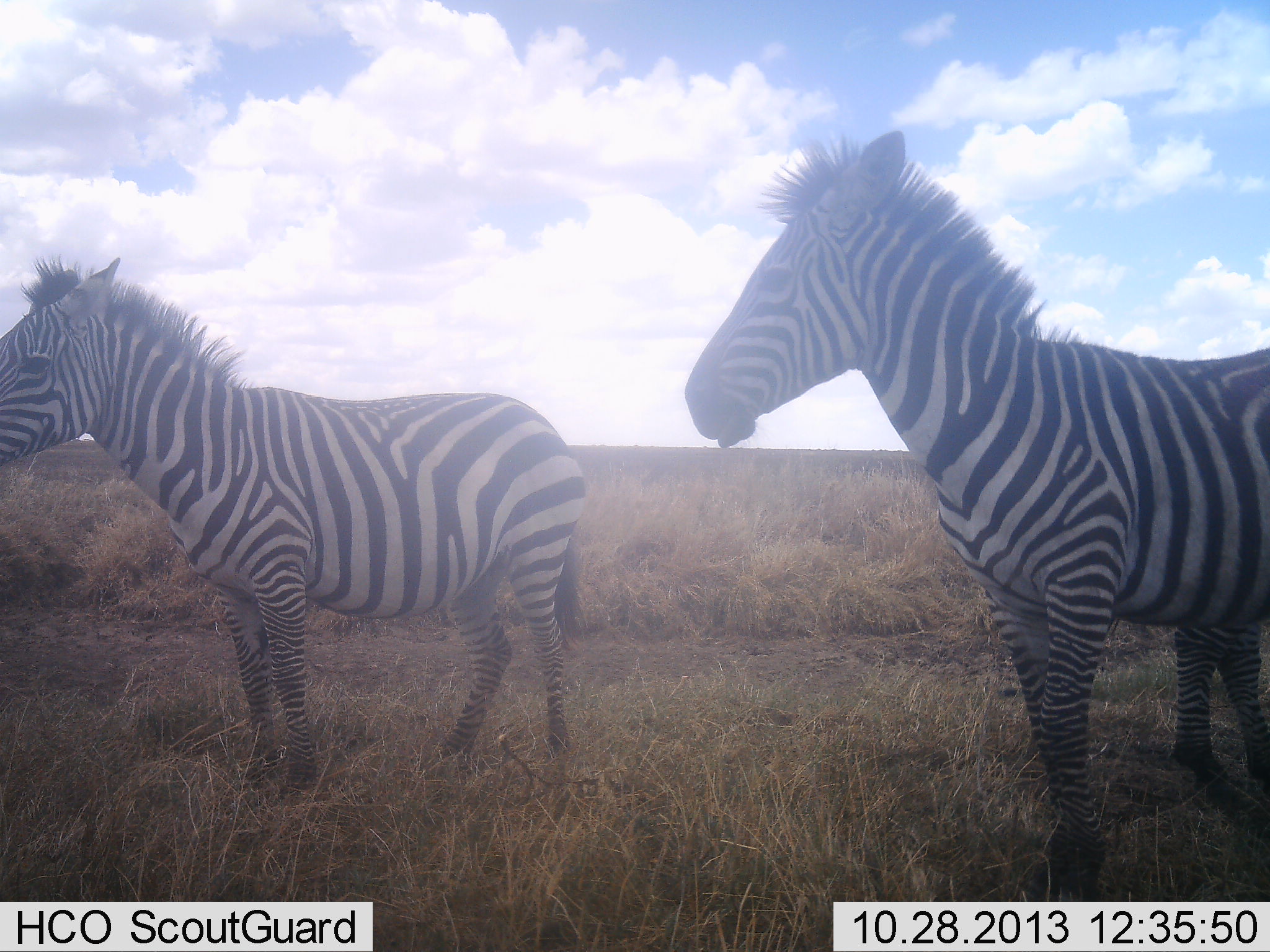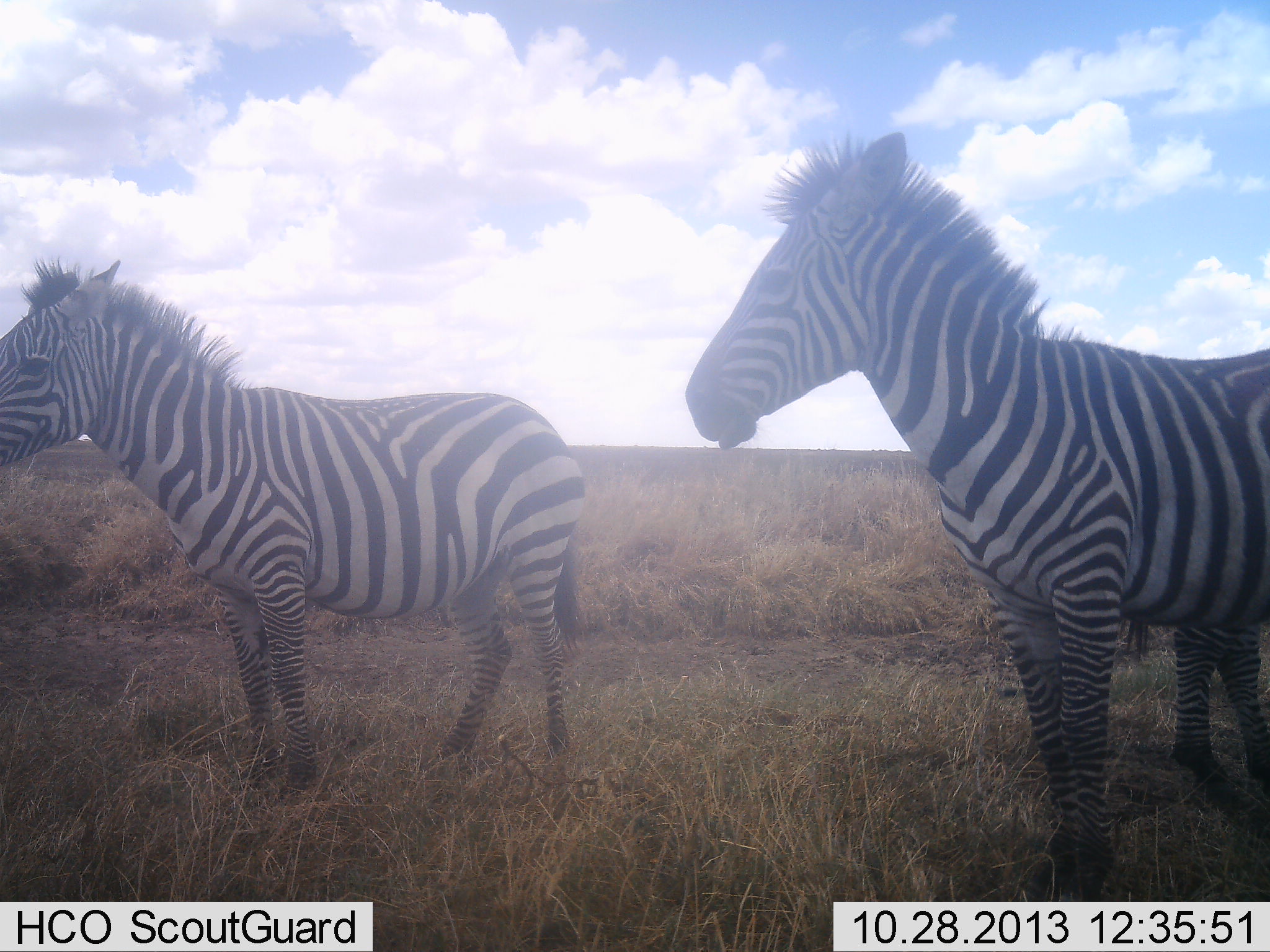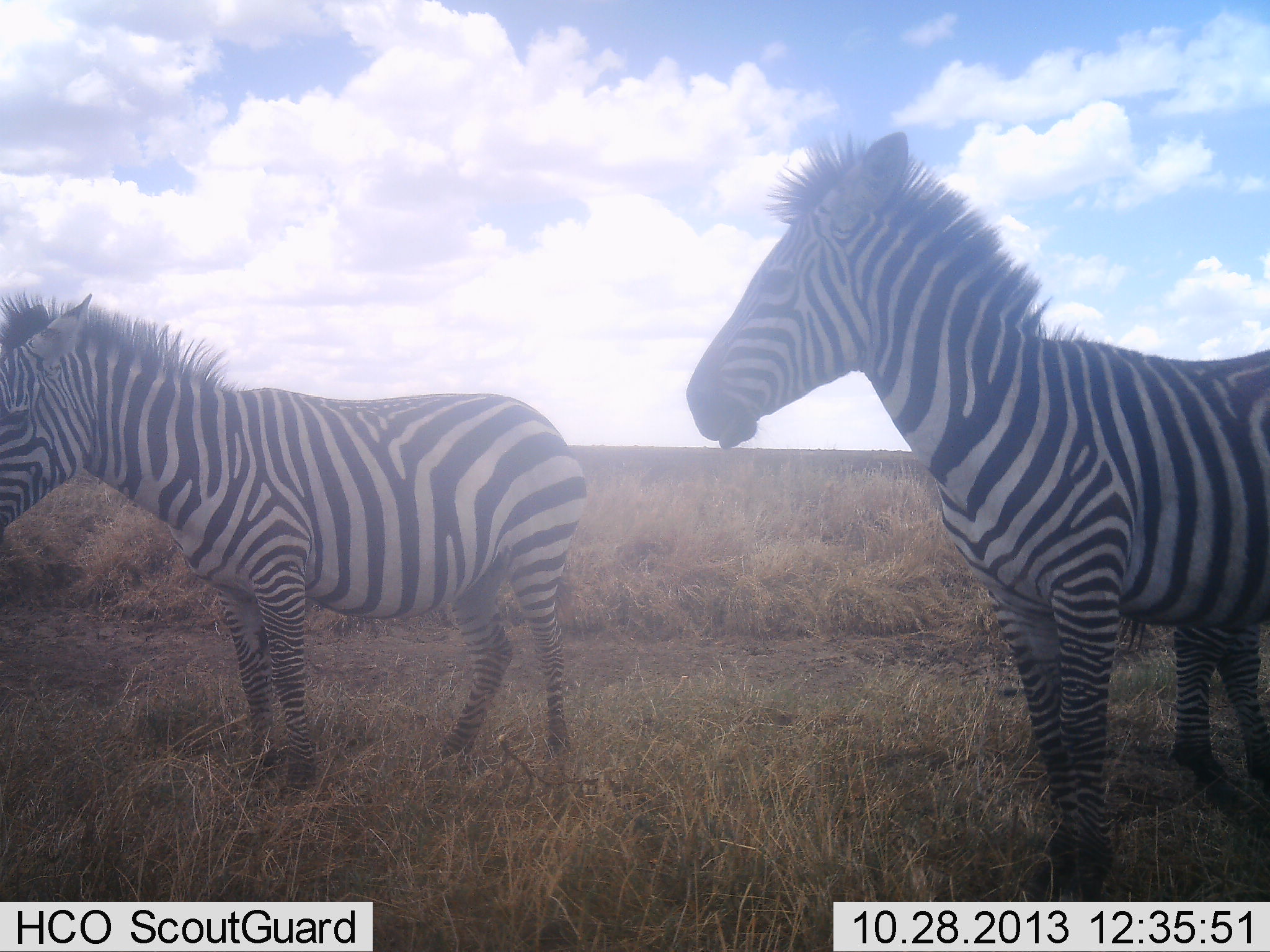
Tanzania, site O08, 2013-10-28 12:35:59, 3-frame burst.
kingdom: Animalia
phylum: Chordata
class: Mammalia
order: Perissodactyla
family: Equidae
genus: Equus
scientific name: Equus quagga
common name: plains zebra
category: zebra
Zebra (plains zebra) (Equus quagga), count 2. Behavior (volunteer vote fractions): standing 100%, resting 0%, moving 4%, interacting 0%. Young present (vote fraction): 0%. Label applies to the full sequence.